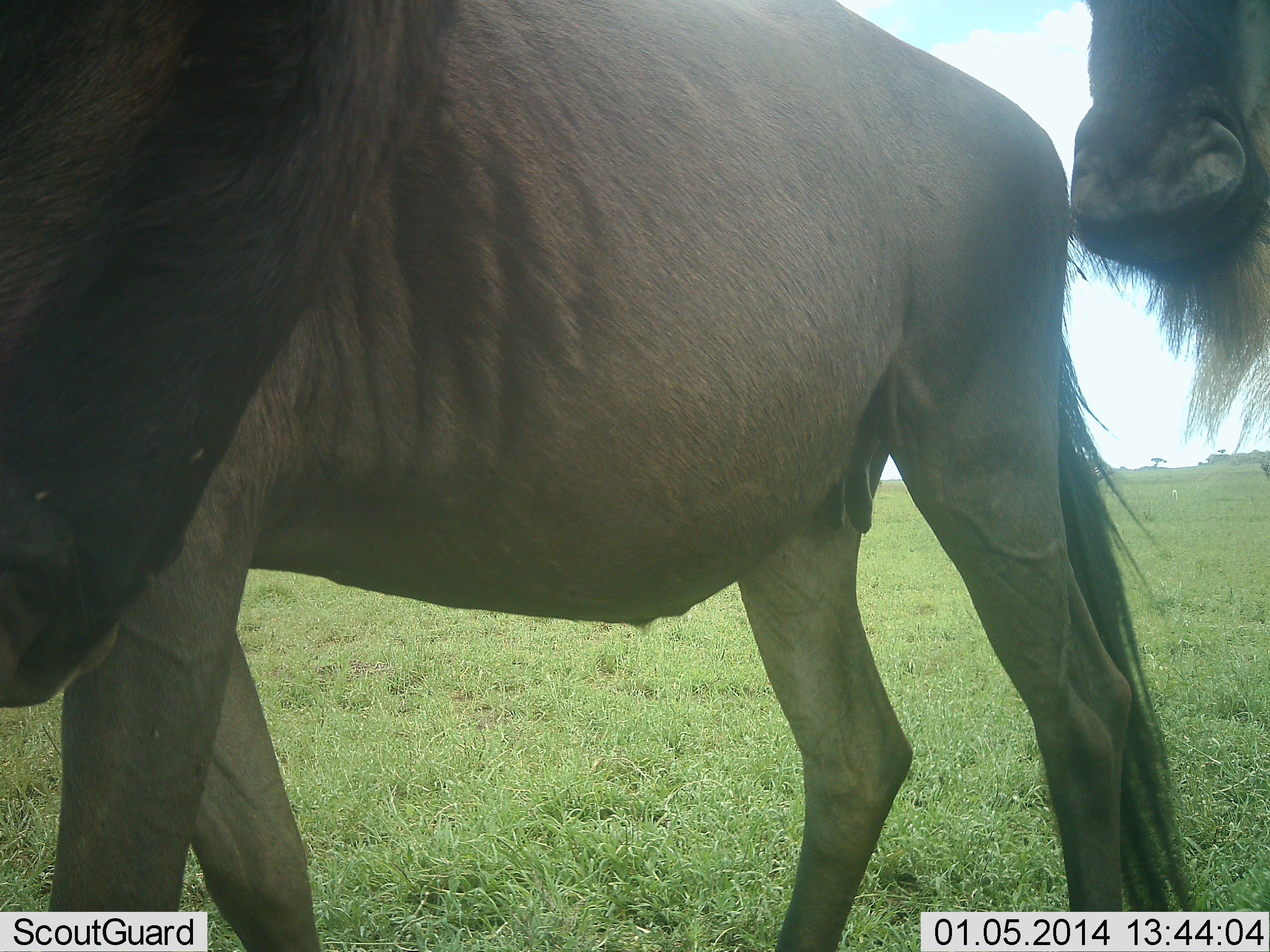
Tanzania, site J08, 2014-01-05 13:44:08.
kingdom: Animalia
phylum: Chordata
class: Mammalia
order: Artiodactyla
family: Bovidae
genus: Connochaetes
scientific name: Connochaetes taurinus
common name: blue wildebeest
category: wildebeest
Wildebeest (blue wildebeest) (Connochaetes taurinus), count 2. Behavior (volunteer vote fractions): standing 80%, resting 0%, moving 10%, interacting 10%. Young present (vote fraction): 0%. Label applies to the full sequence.